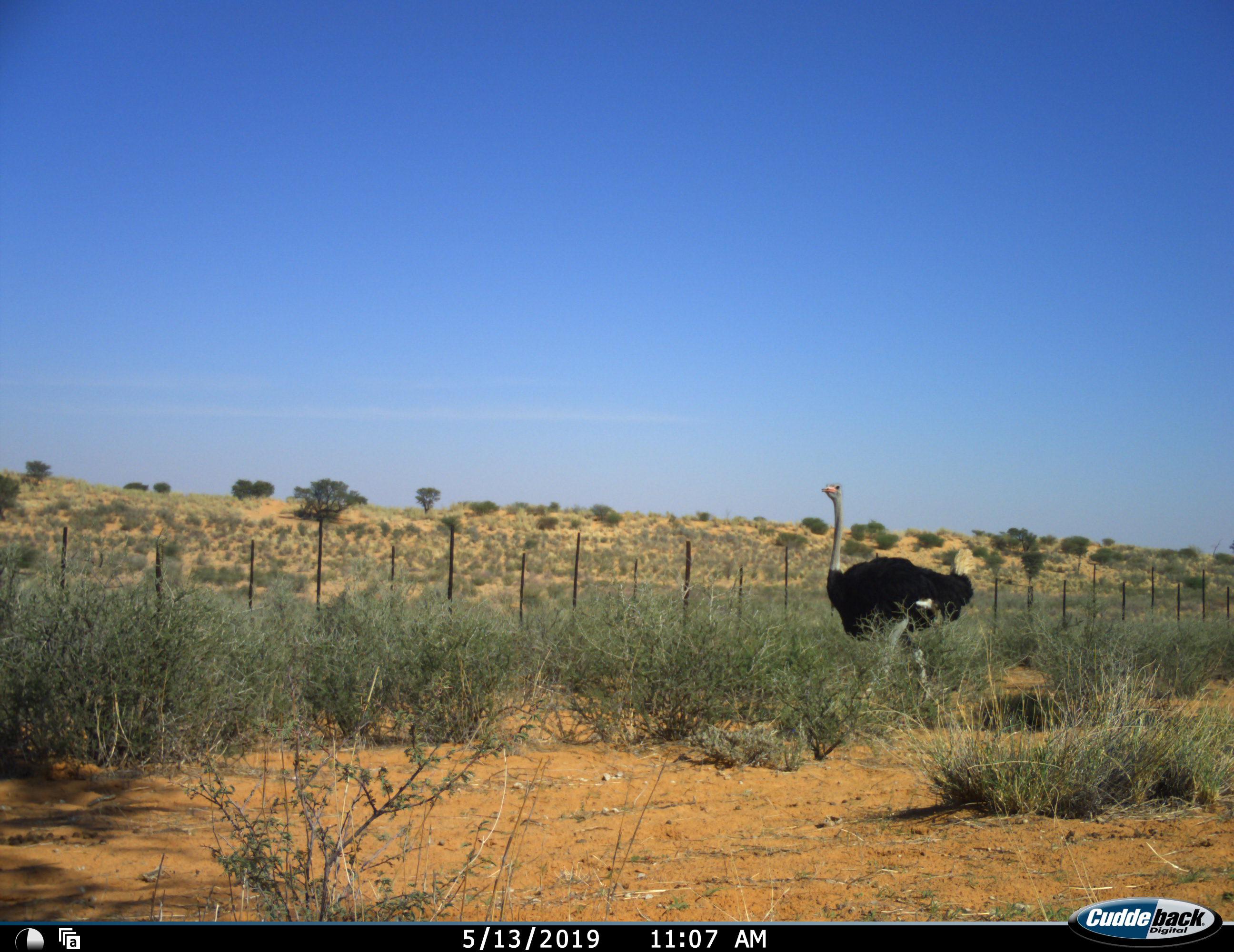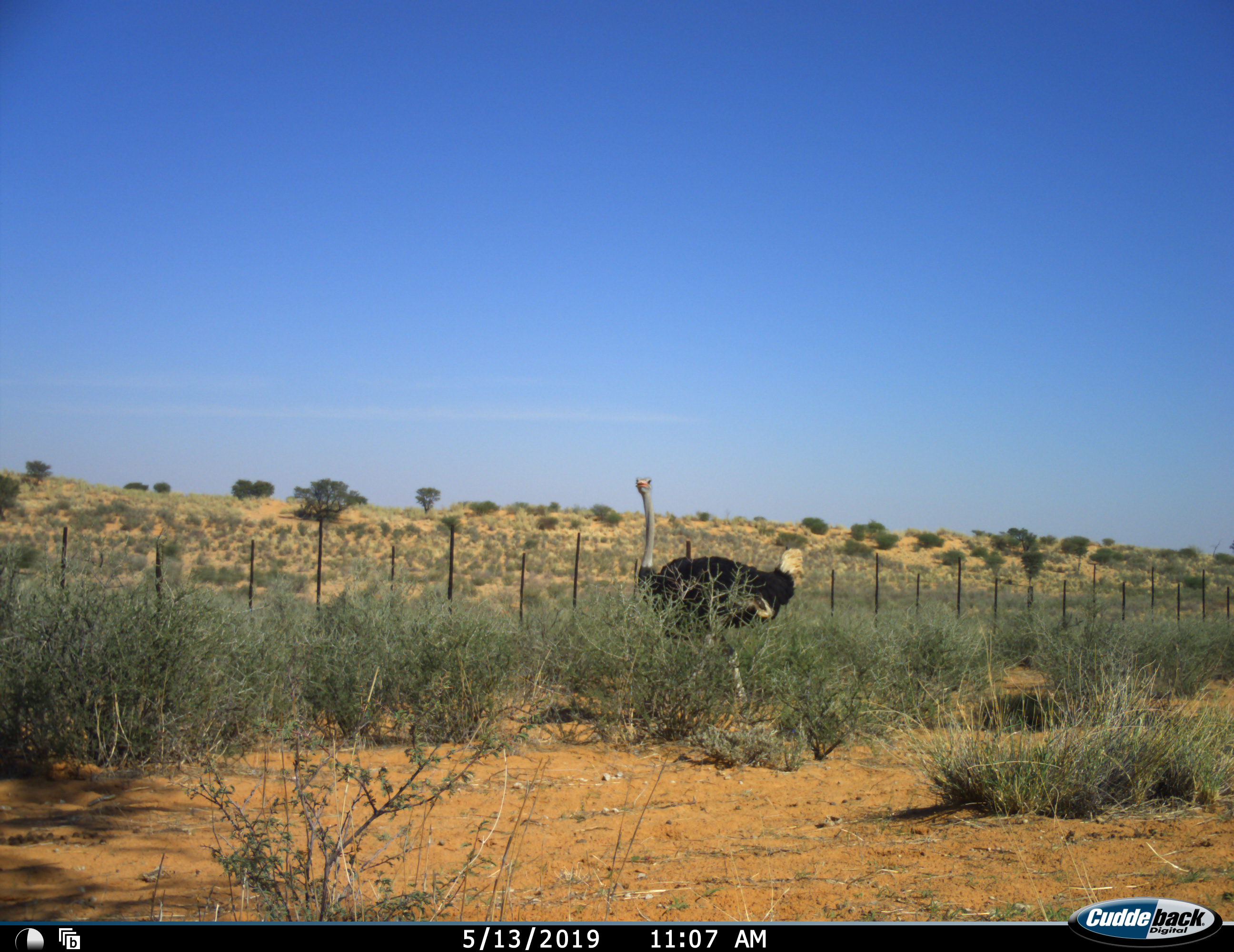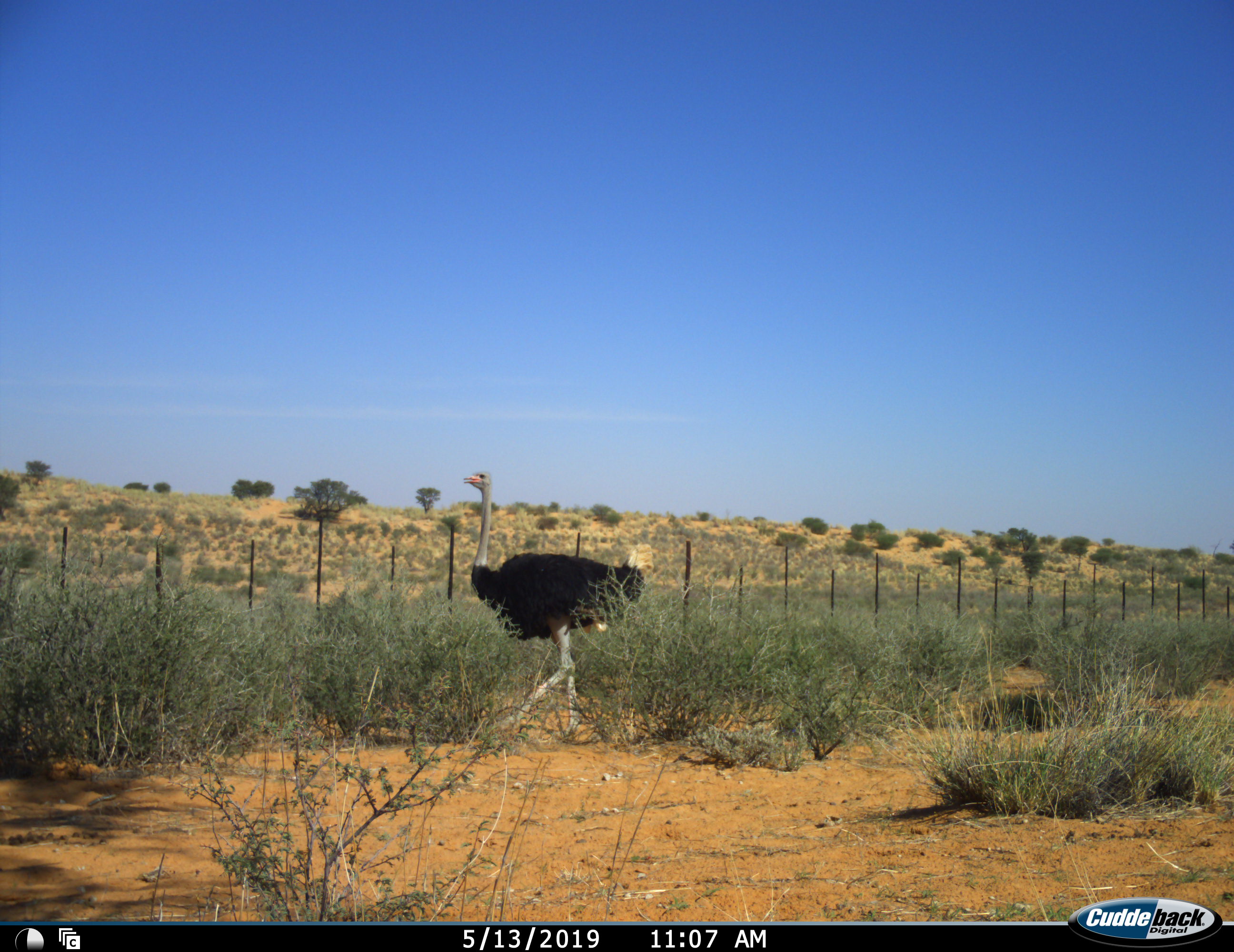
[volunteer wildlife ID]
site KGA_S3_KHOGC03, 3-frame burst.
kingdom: Animalia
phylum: Chordata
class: Aves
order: Struthioniformes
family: Struthionidae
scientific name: Struthionidae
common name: ostrich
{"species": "ostrich (Struthionidae)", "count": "1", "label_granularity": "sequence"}